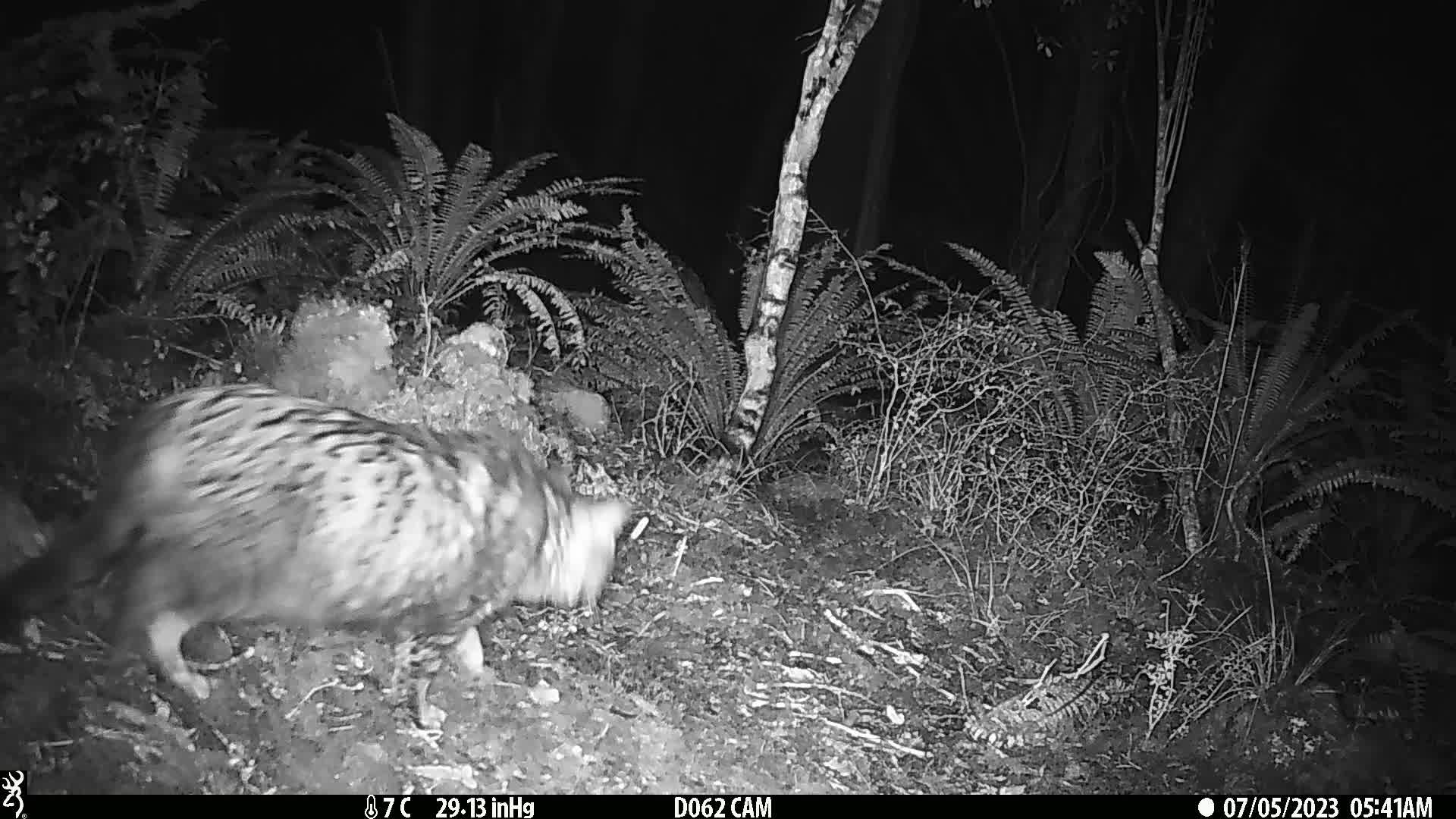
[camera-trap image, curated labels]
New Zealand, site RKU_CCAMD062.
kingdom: Animalia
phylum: Chordata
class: Mammalia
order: Carnivora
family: Felidae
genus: Felis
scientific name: Felis catus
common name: domestic cat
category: cat